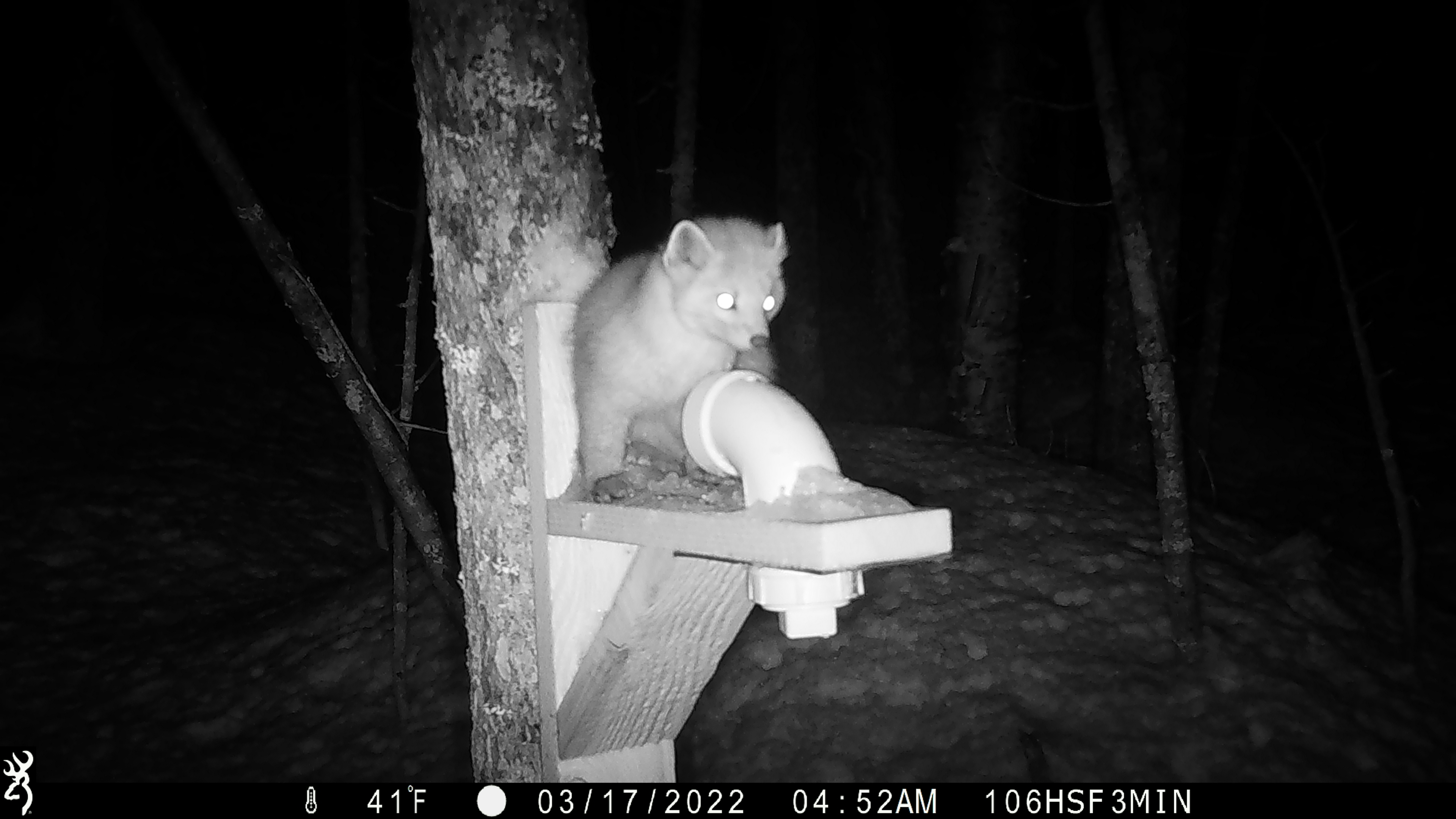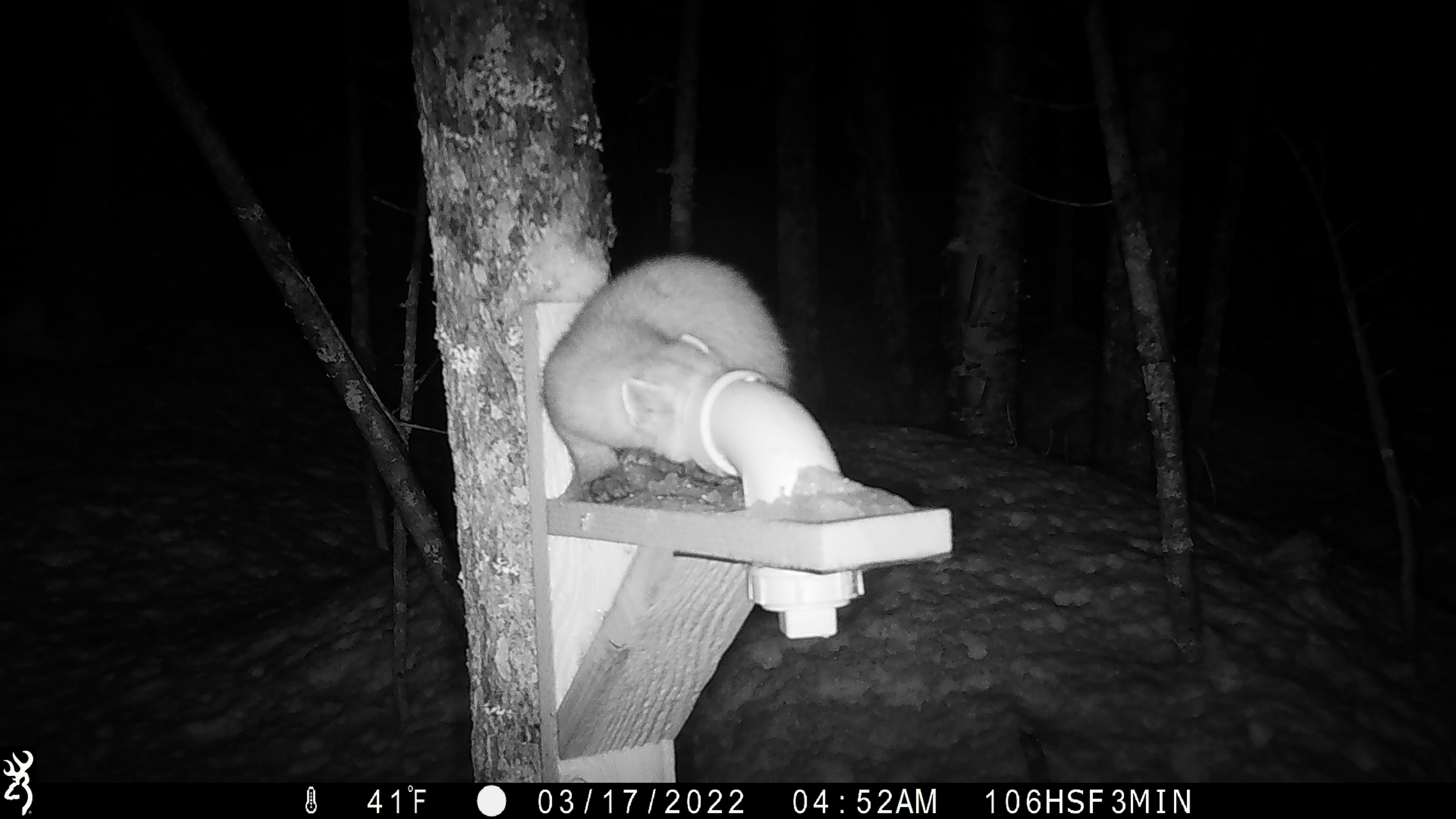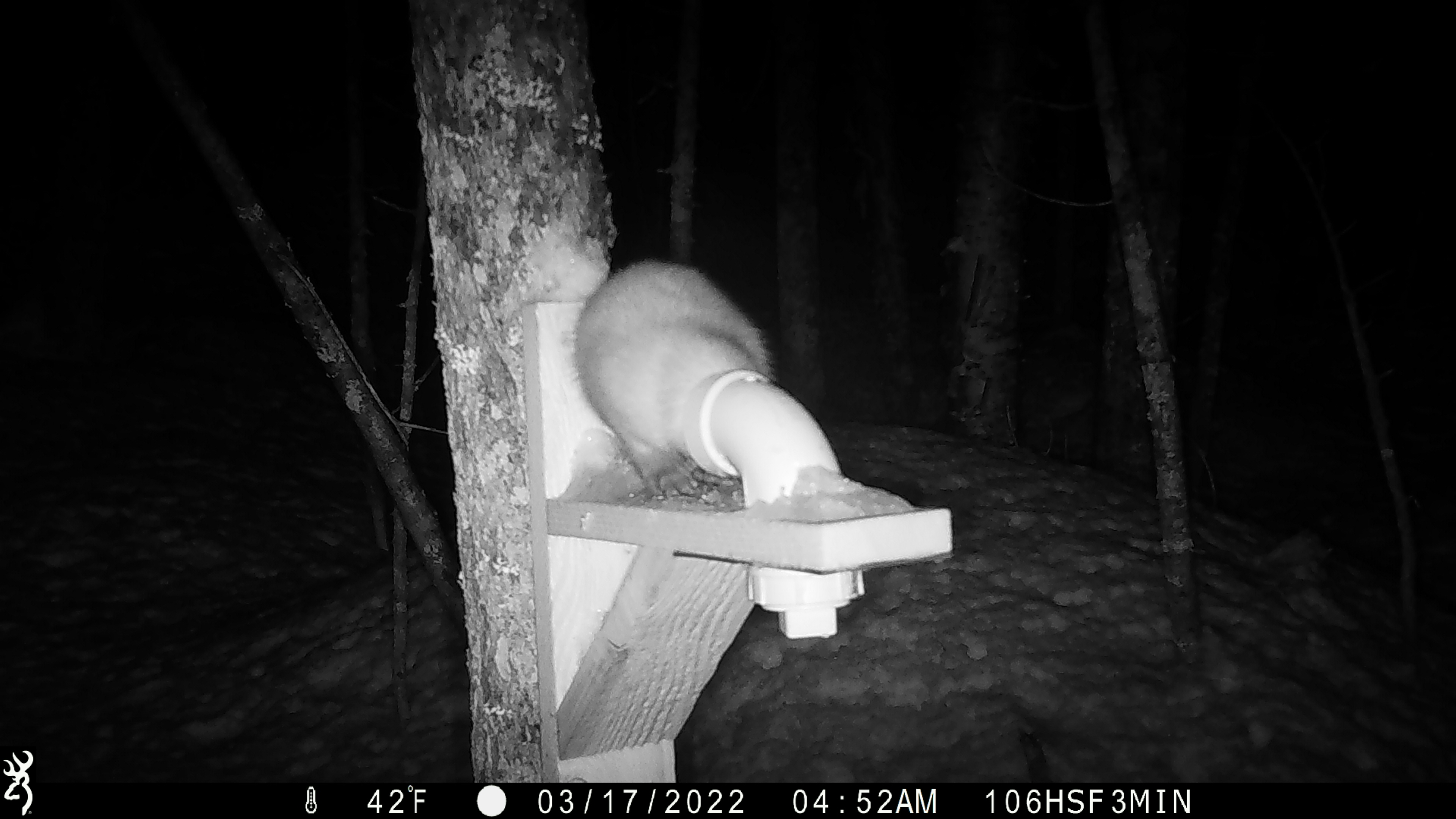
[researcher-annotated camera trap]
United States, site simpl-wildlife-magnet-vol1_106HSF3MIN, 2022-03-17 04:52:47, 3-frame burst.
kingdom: Animalia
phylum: Chordata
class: Mammalia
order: Carnivora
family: Mustelidae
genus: Martes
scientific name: Martes americana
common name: american marten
American marten (Martes americana).